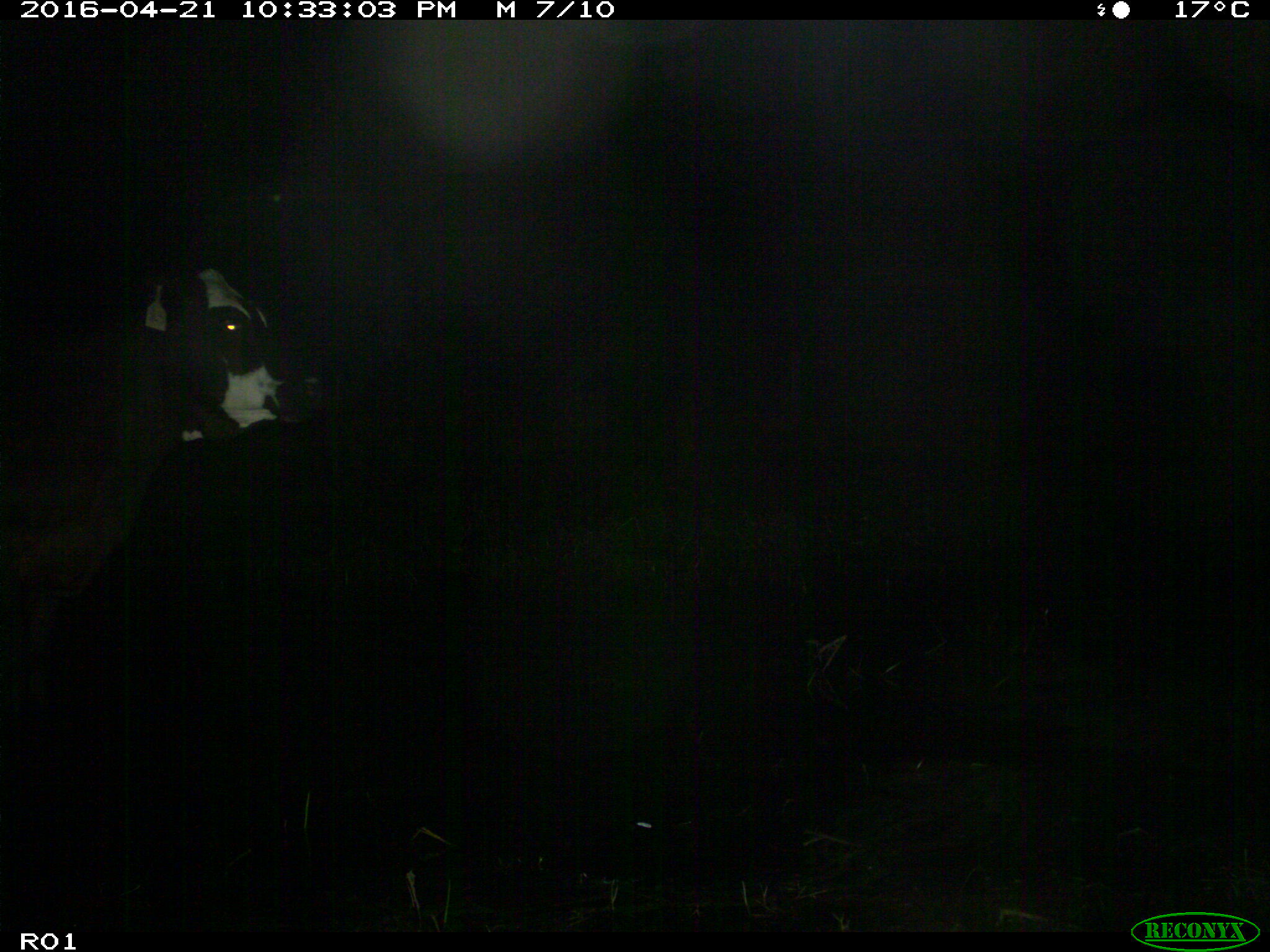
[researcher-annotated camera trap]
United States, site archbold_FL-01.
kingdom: Animalia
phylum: Chordata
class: Mammalia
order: Artiodactyla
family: Bovidae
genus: Bos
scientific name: Bos taurus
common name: domestic cow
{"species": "Bos taurus (domestic cow)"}